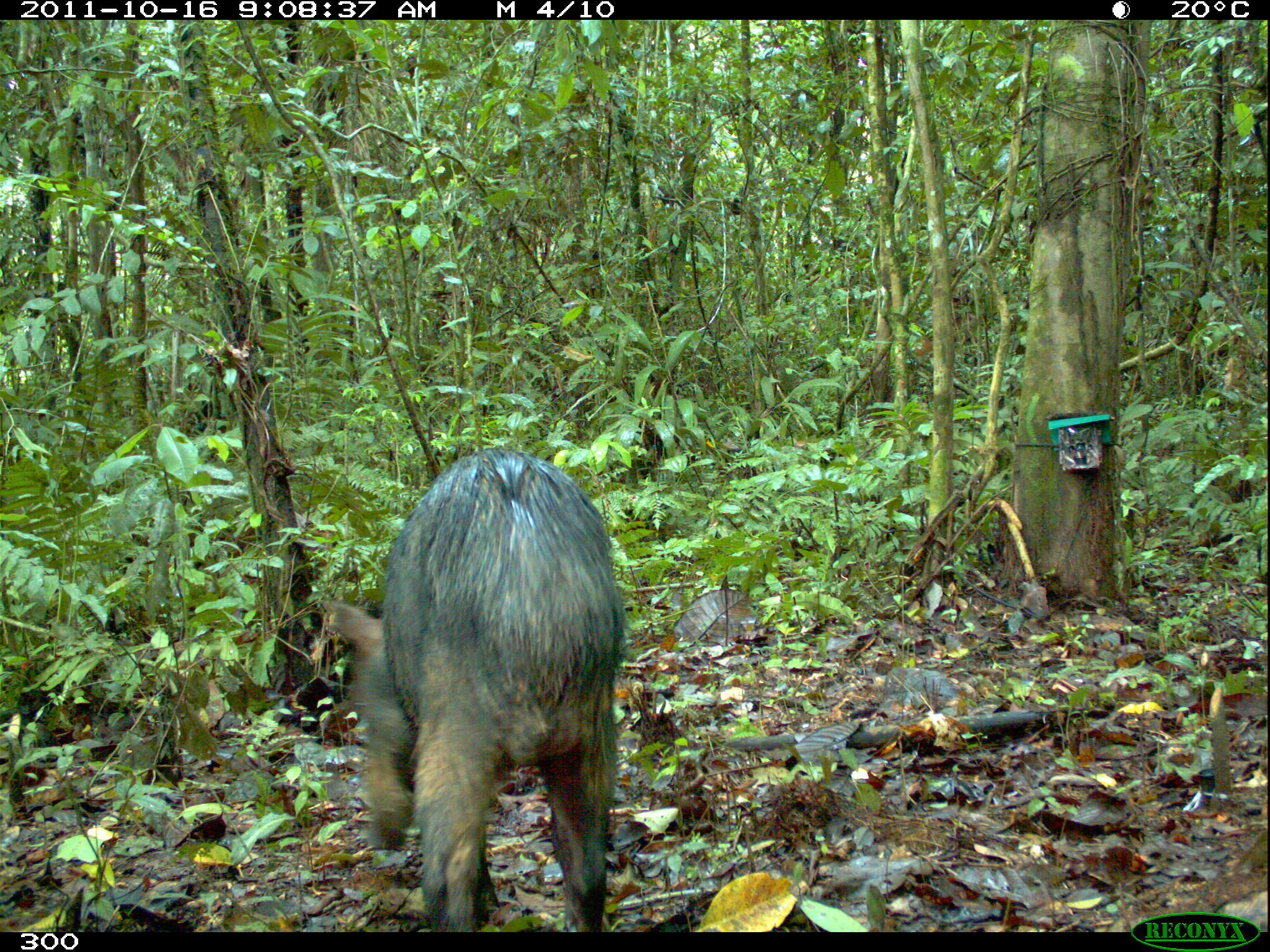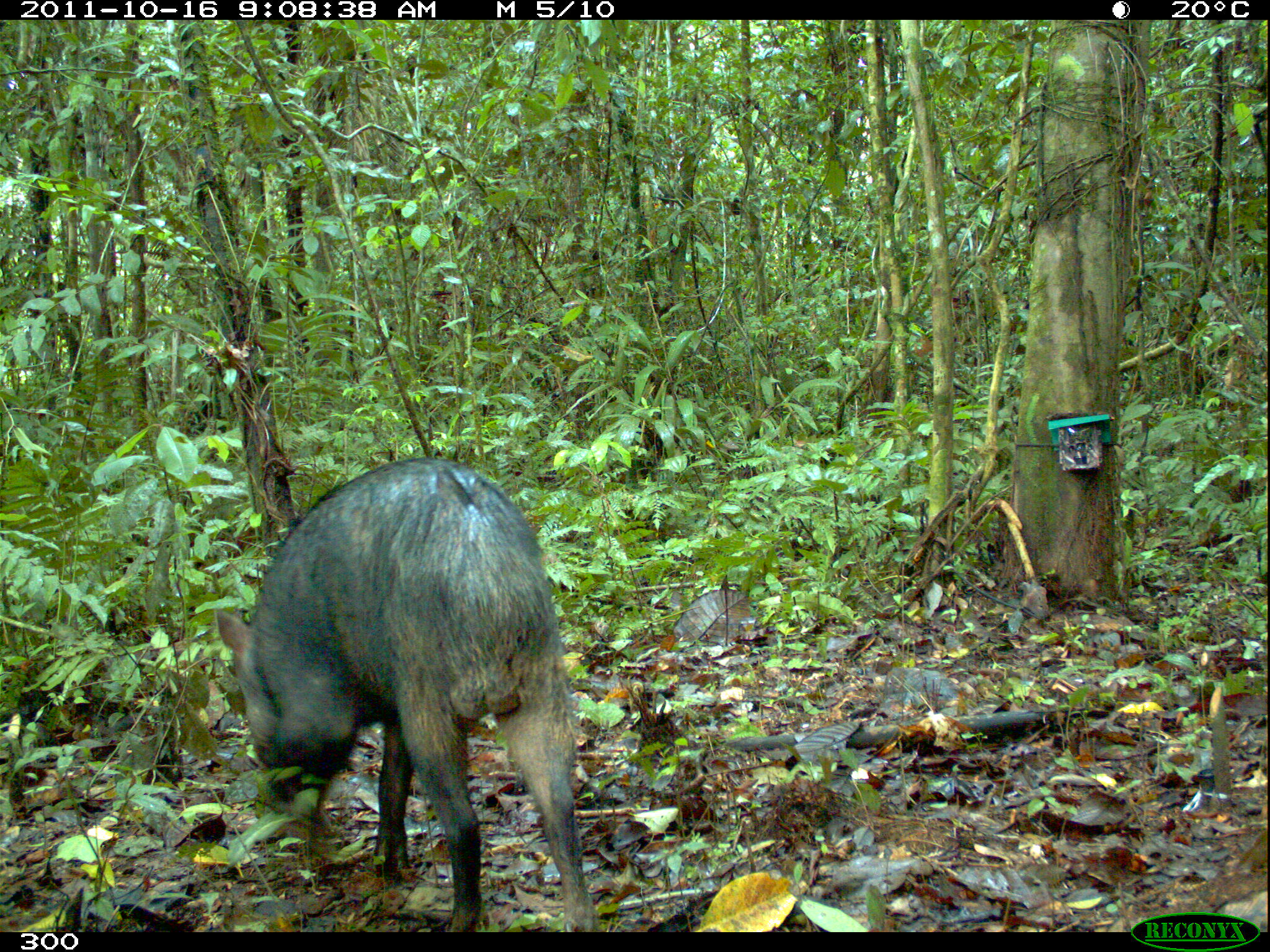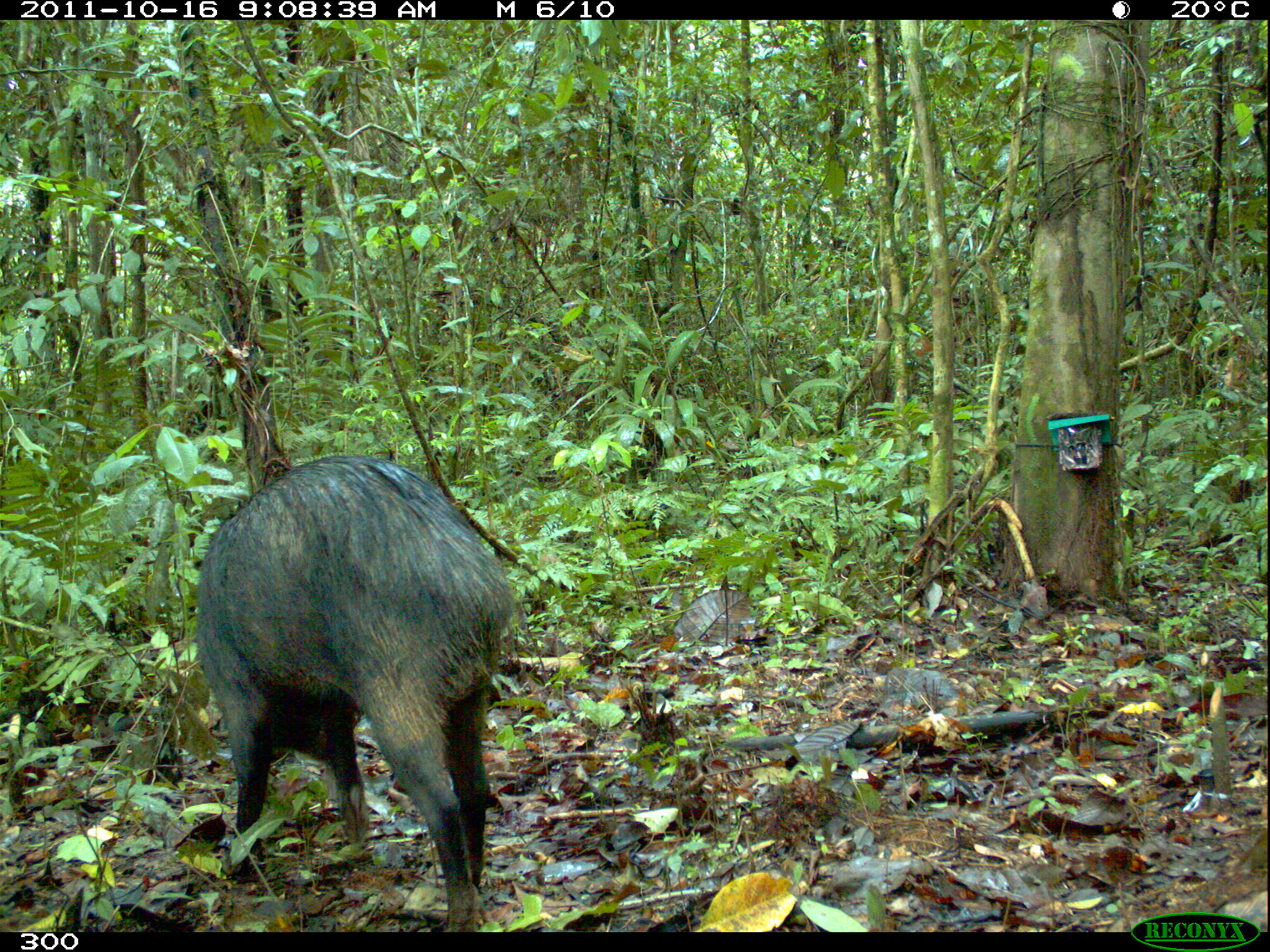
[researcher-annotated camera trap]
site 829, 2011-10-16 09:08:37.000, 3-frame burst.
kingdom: Animalia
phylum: Chordata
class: Mammalia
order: Artiodactyla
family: Tayassuidae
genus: Tayassu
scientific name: Tayassu pecari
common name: white-lipped peccary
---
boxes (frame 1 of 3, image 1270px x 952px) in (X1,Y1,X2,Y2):
tayassu pecari: (320,444,627,930)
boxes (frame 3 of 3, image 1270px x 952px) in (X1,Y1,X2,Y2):
tayassu pecari: (194,455,513,930)